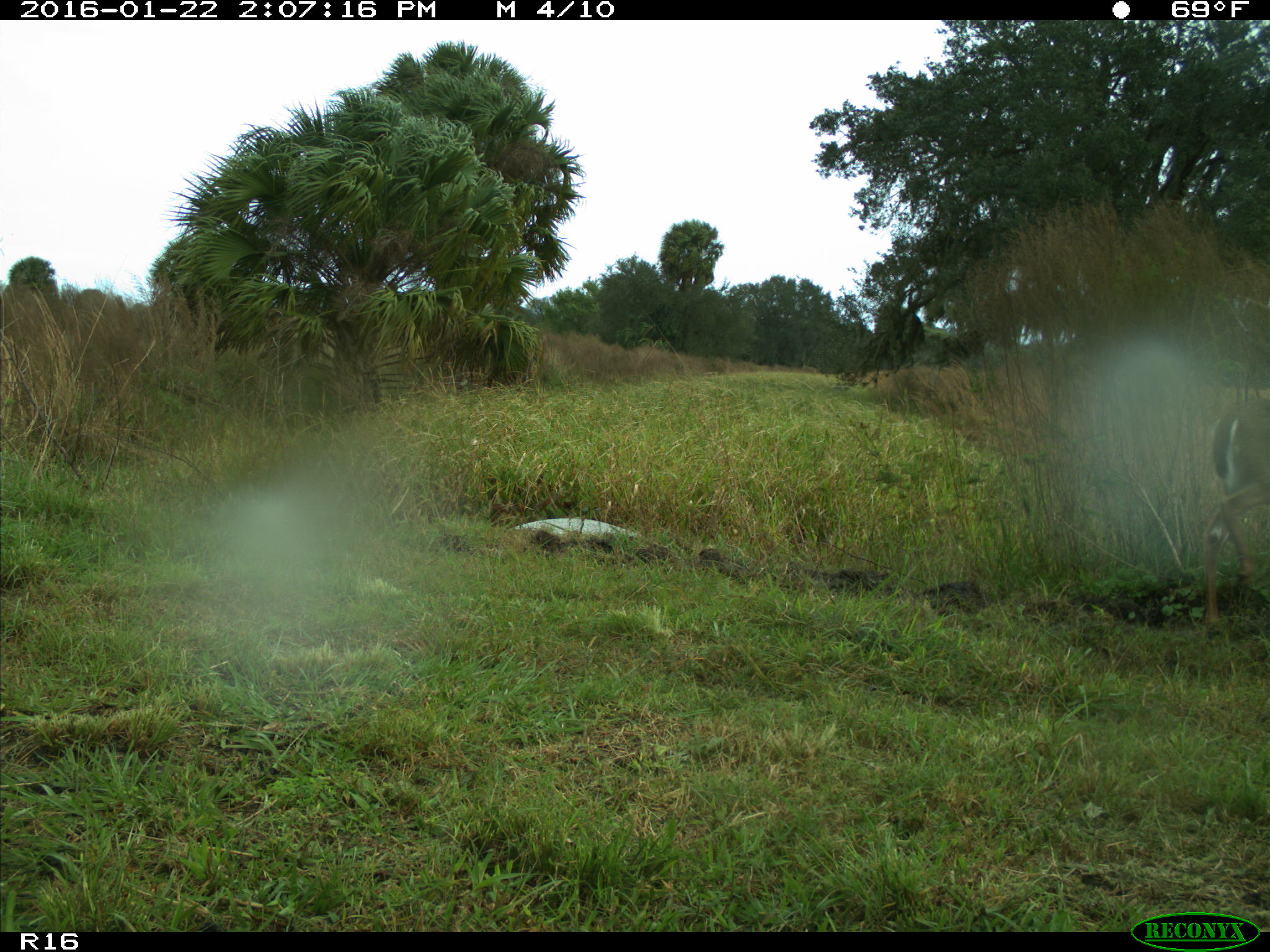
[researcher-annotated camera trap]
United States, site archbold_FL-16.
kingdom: Animalia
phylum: Chordata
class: Mammalia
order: Artiodactyla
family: Cervidae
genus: Odocoileus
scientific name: Odocoileus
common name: deer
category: unidentified deer